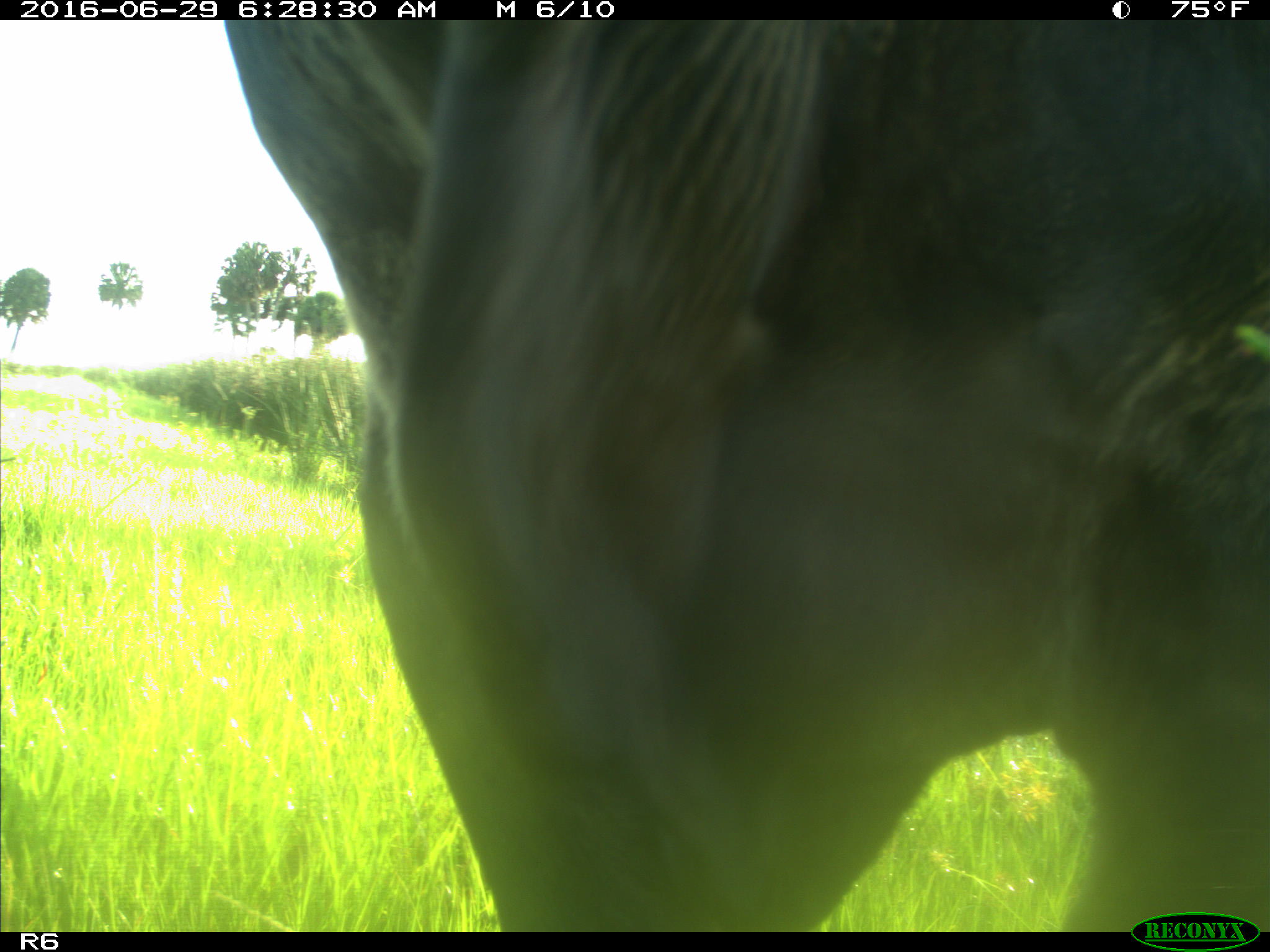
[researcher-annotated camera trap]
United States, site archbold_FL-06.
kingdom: Animalia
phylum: Chordata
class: Mammalia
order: Artiodactyla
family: Bovidae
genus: Bos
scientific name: Bos taurus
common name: domestic cow